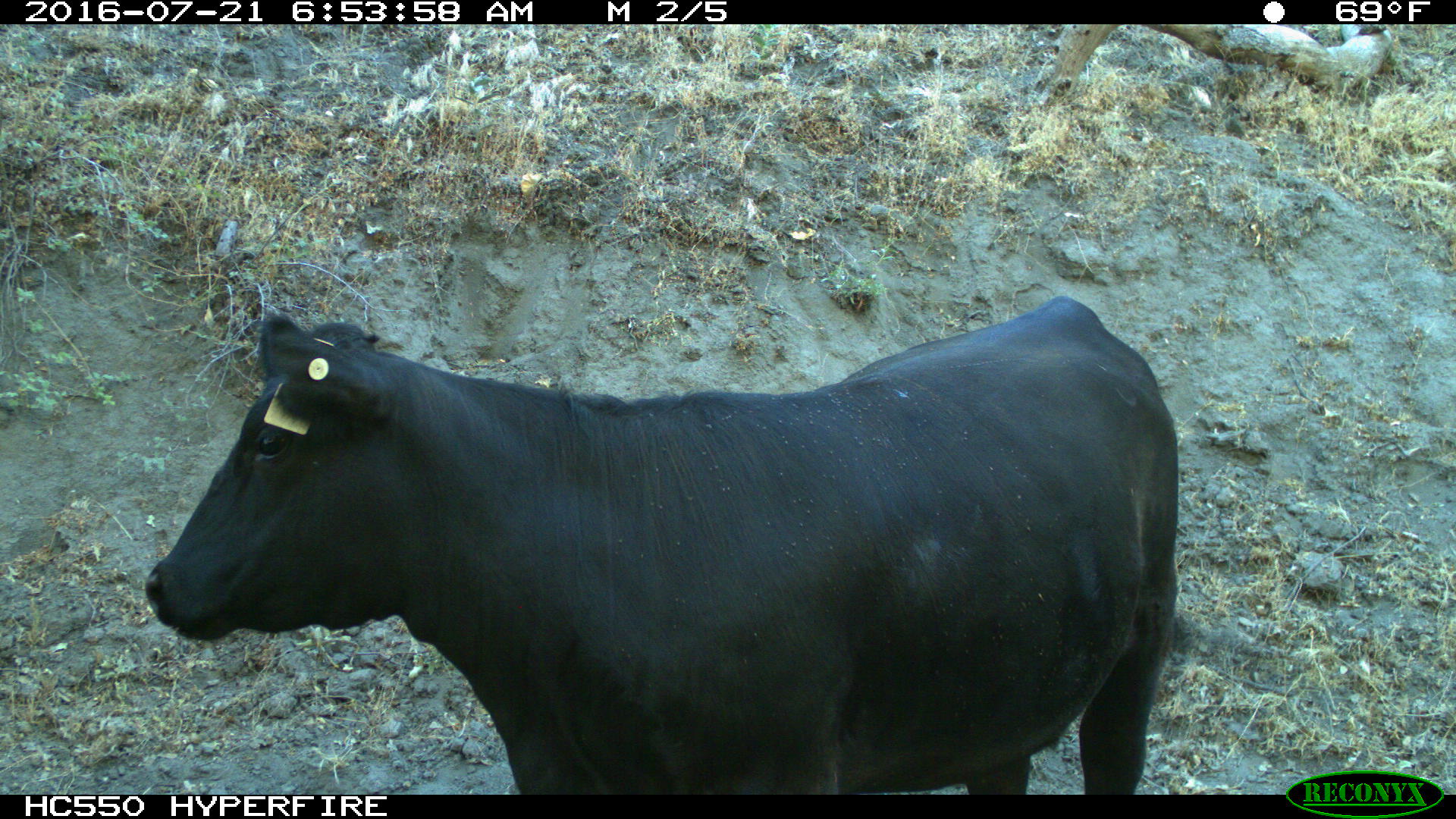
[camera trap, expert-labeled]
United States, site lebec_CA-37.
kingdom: Animalia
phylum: Chordata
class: Mammalia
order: Artiodactyla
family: Bovidae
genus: Bos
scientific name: Bos taurus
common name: domestic cow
Bos taurus (domestic cow).